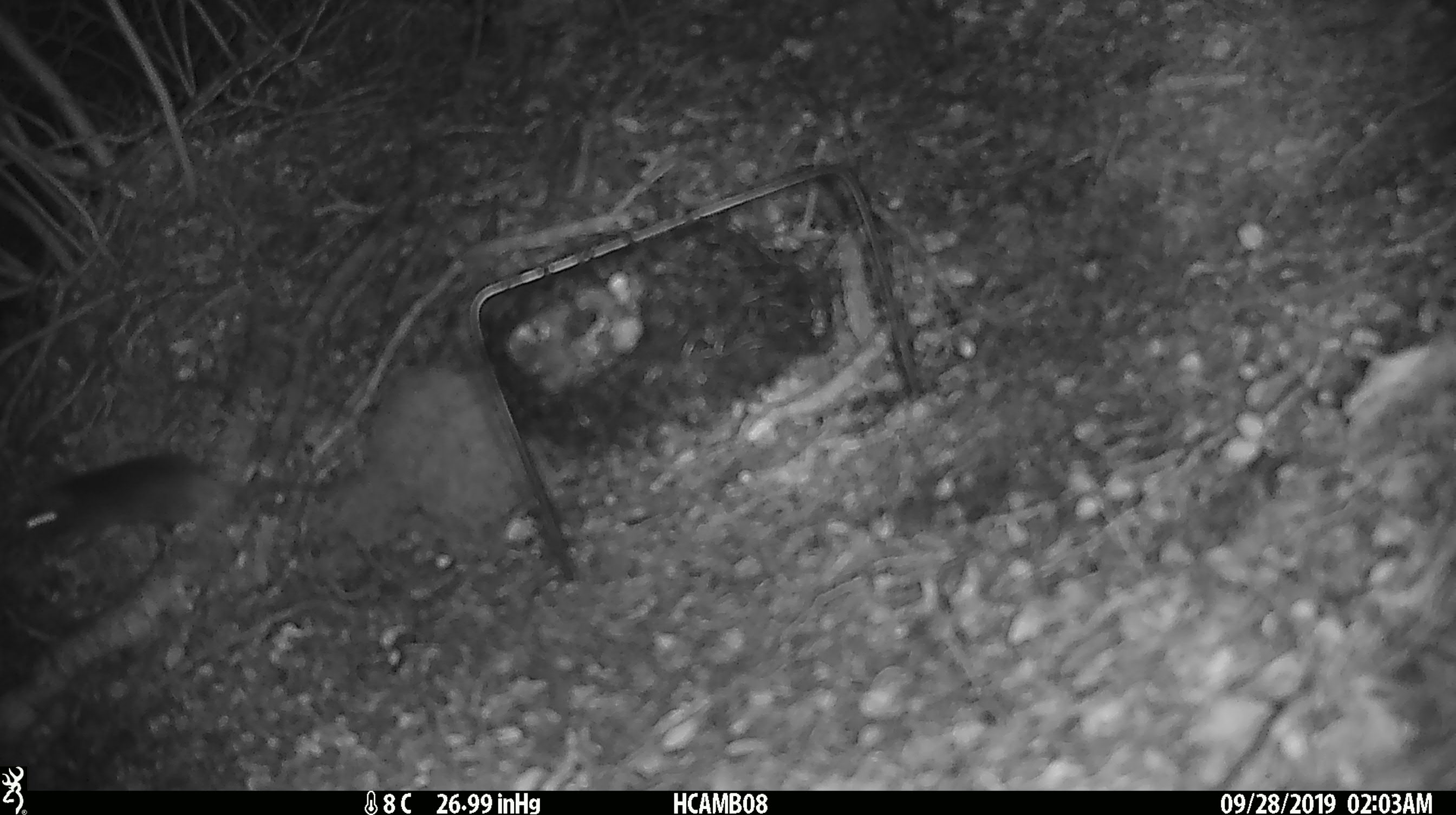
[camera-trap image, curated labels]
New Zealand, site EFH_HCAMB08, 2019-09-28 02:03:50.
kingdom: Animalia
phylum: Chordata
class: Mammalia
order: Rodentia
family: Muridae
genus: Mus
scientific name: Mus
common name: mouse